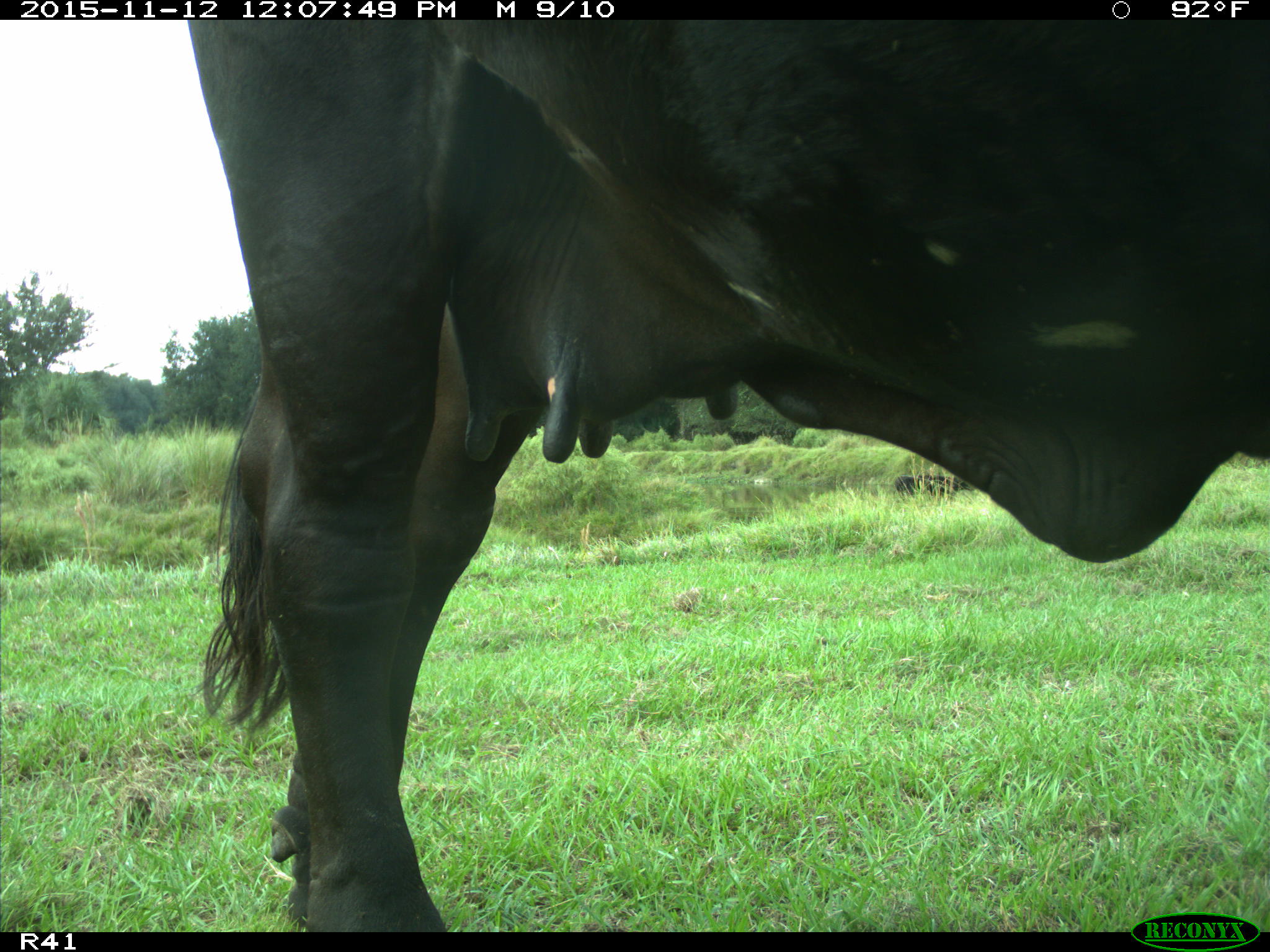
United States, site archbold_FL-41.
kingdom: Animalia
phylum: Chordata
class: Mammalia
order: Artiodactyla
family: Bovidae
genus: Bos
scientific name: Bos taurus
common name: domestic cow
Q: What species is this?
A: Bos taurus (domestic cow).